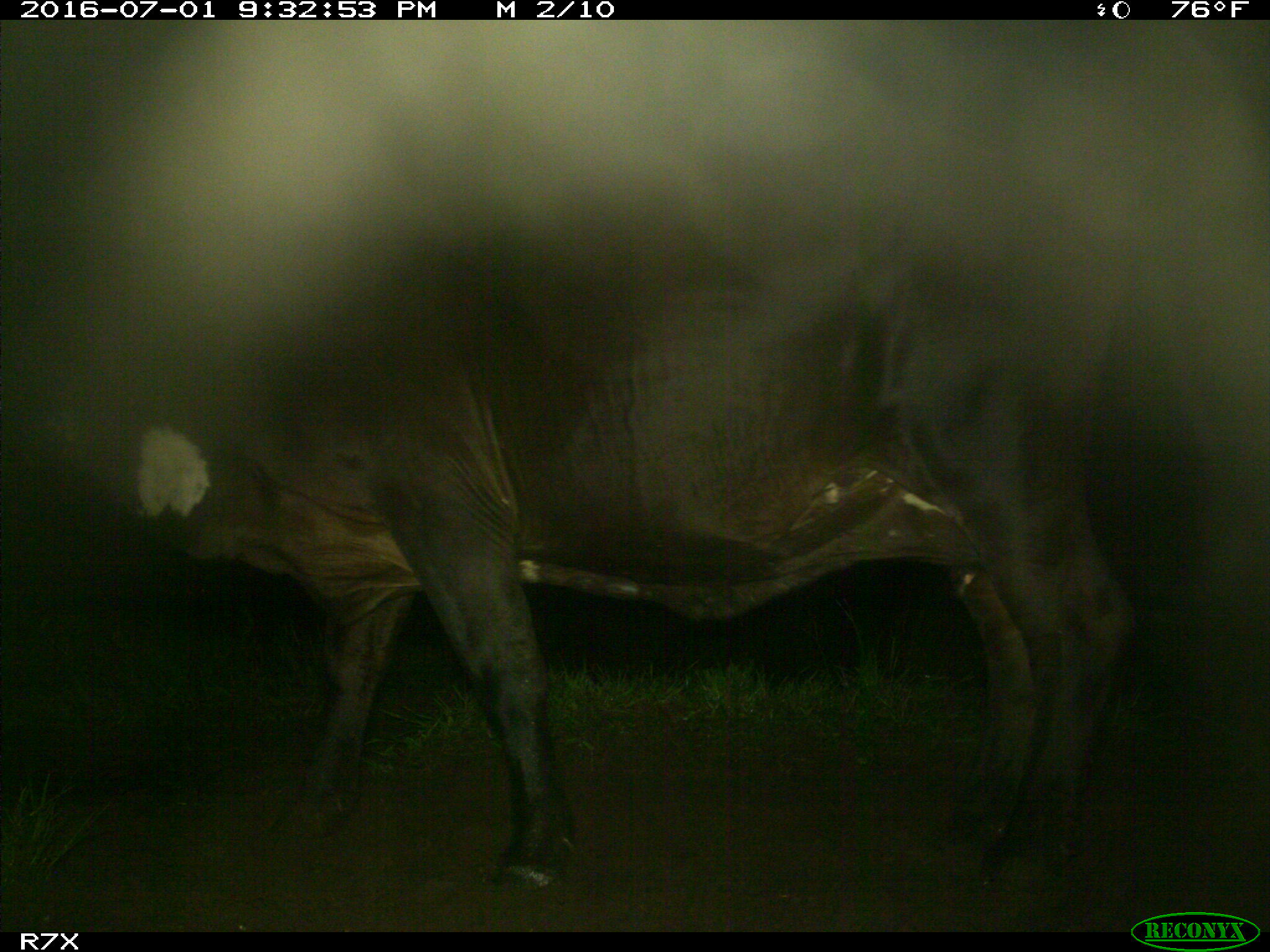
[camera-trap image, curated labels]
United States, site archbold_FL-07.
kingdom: Animalia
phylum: Chordata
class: Mammalia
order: Artiodactyla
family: Bovidae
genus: Bos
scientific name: Bos taurus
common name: domestic cow